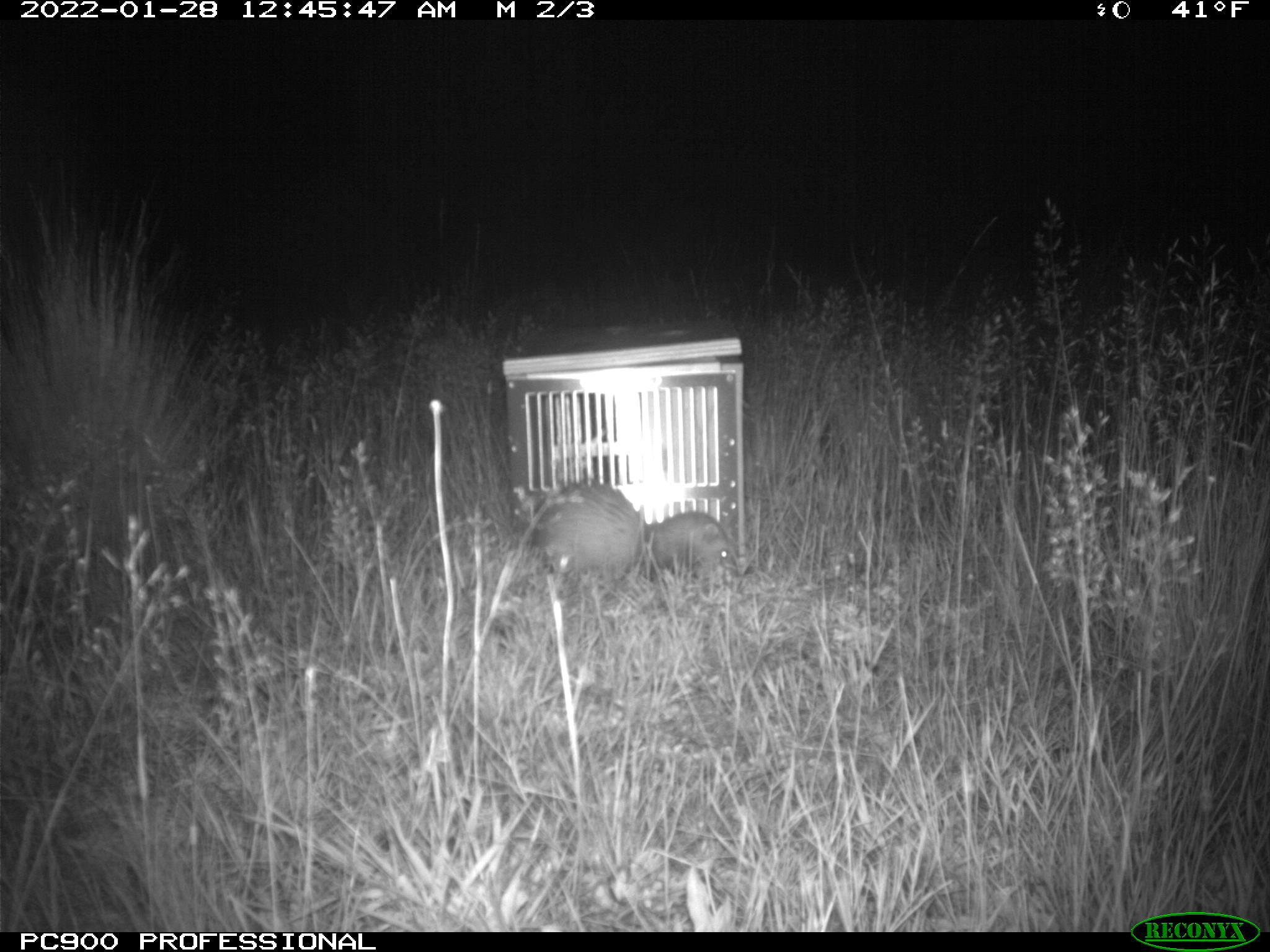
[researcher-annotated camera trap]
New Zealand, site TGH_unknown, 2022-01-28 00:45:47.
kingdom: Animalia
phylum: Chordata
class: Mammalia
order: Carnivora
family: Mustelidae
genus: Mustela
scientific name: Mustela furo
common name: ferret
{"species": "ferret (Mustela furo)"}